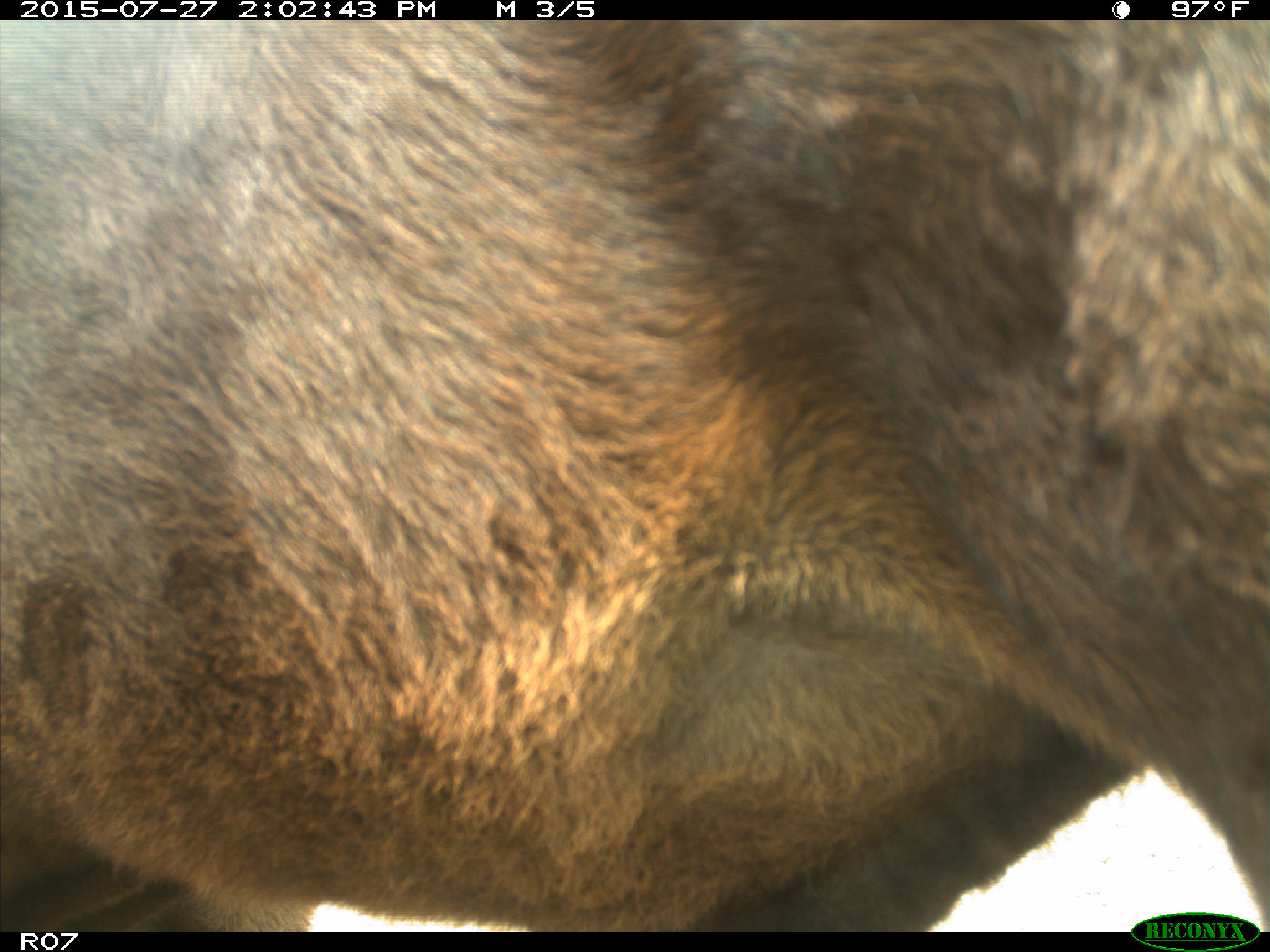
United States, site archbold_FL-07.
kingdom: Animalia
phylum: Chordata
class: Mammalia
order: Artiodactyla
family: Bovidae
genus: Bos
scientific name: Bos taurus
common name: domestic cow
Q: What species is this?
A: Bos taurus (domestic cow).